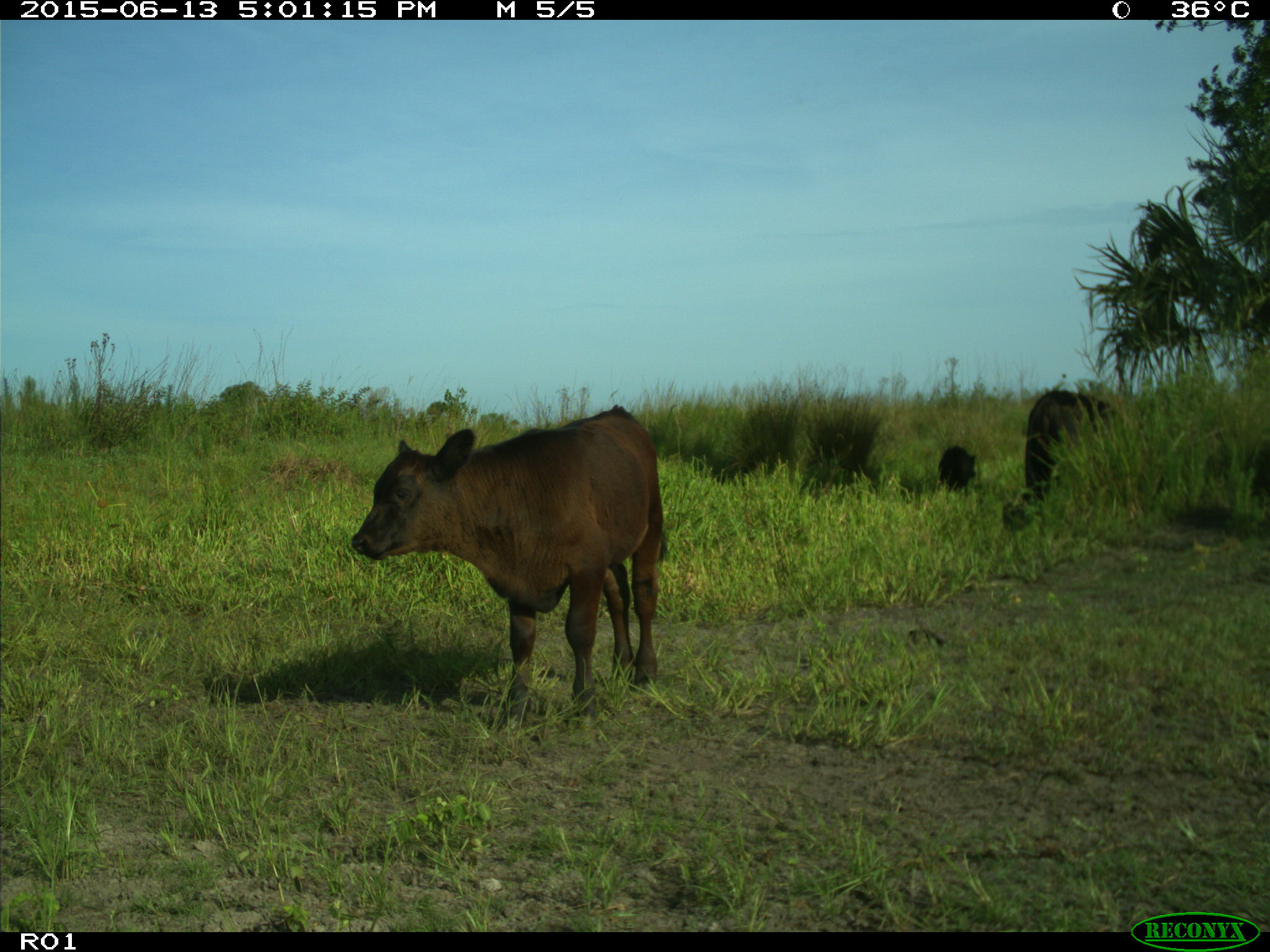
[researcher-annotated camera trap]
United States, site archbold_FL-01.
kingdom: Animalia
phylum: Chordata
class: Mammalia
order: Artiodactyla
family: Bovidae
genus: Bos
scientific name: Bos taurus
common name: domestic cow